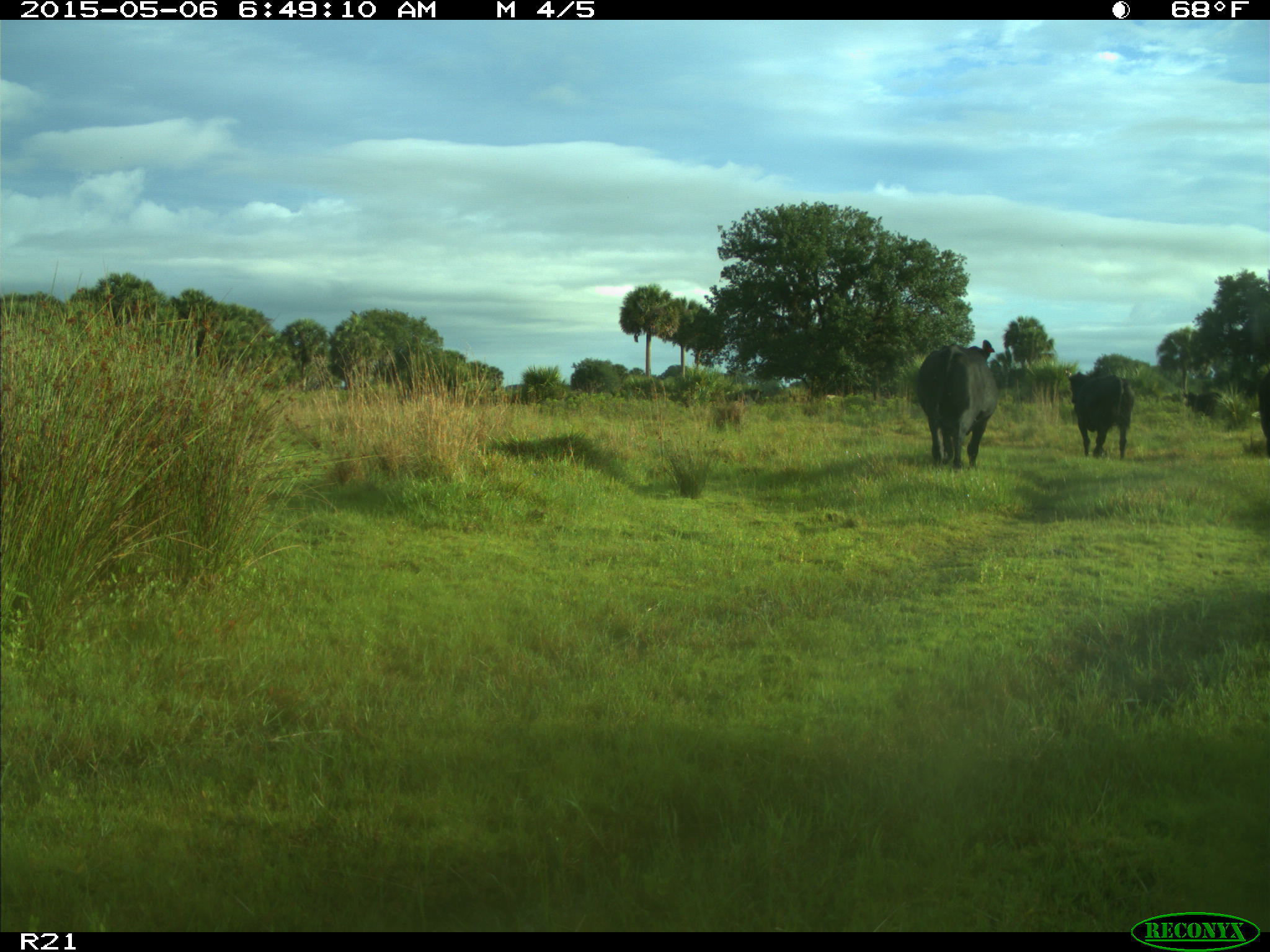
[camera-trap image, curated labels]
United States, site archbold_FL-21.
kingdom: Animalia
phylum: Chordata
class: Mammalia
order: Artiodactyla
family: Bovidae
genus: Bos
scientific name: Bos taurus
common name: domestic cow